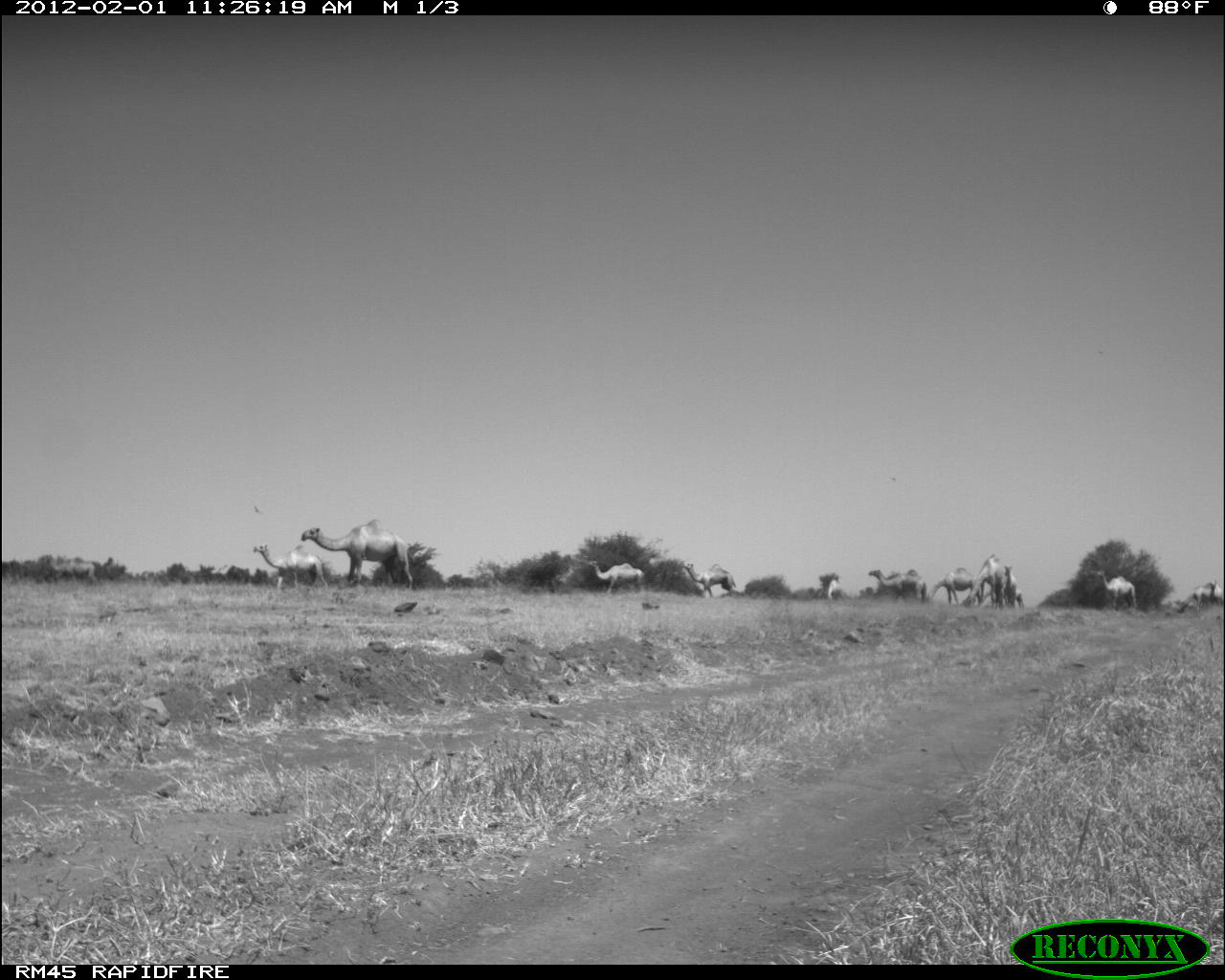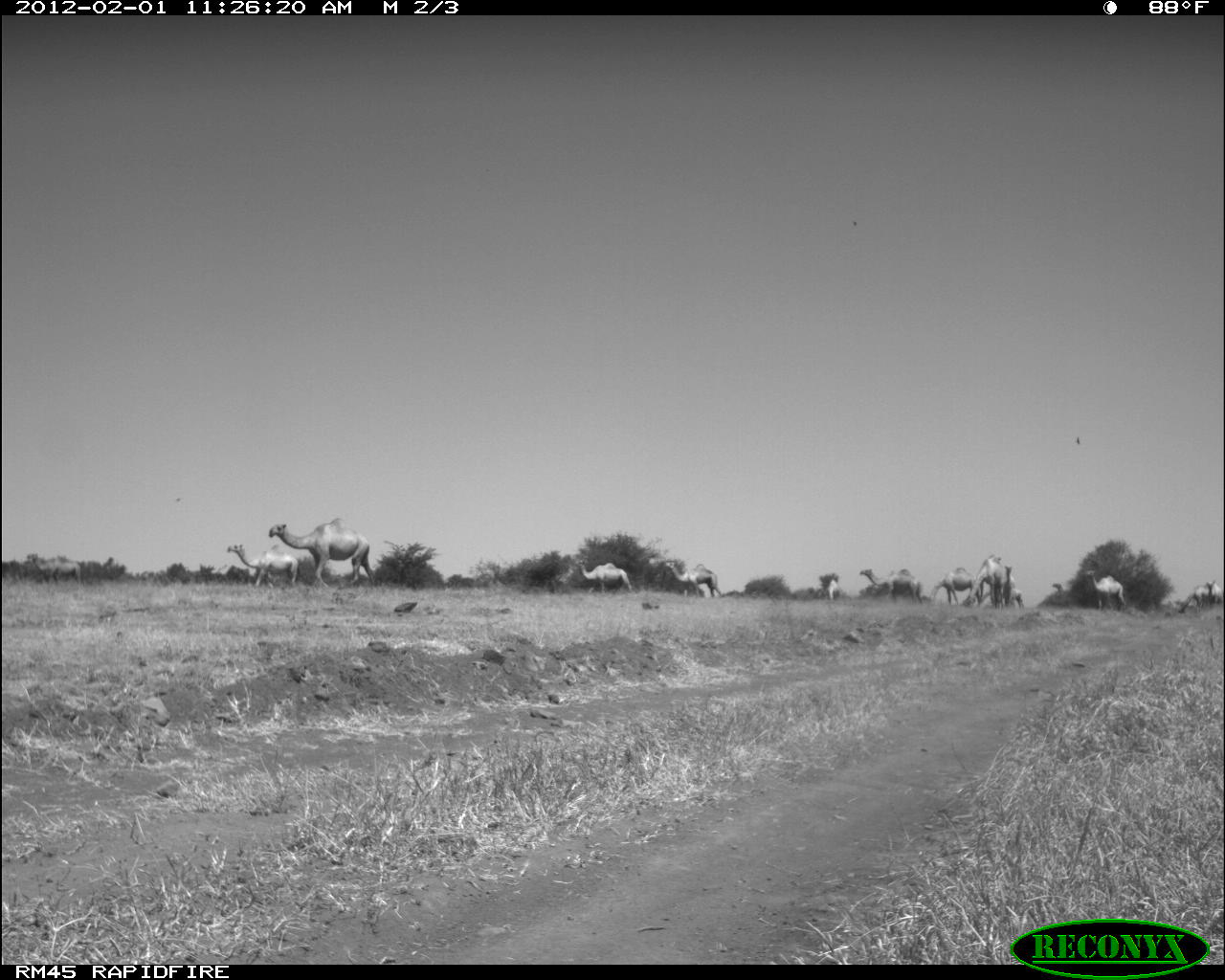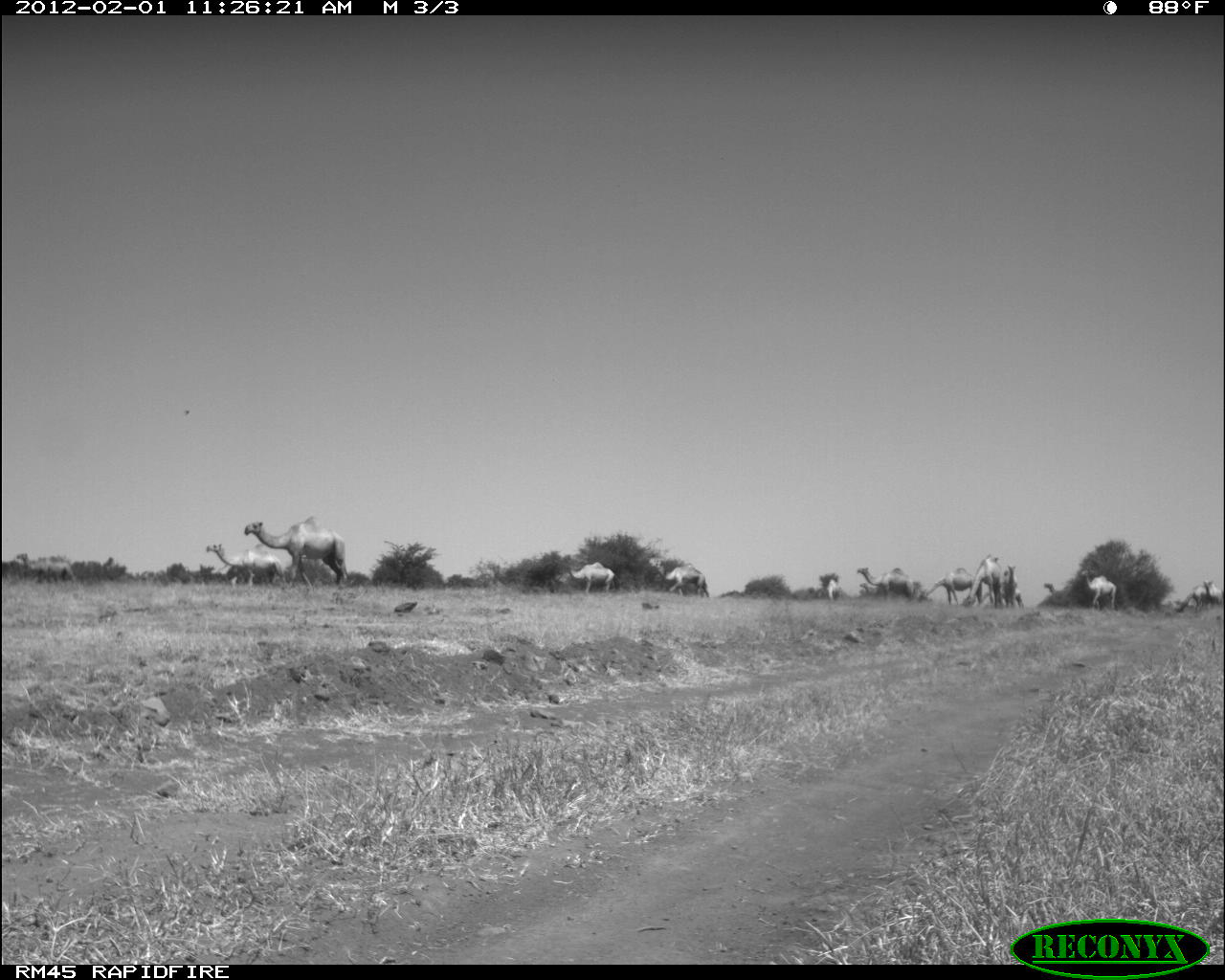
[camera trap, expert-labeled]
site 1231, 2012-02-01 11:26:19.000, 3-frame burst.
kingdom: Animalia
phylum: Chordata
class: Mammalia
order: Artiodactyla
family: Camelidae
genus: Camelus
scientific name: Camelus dromedarius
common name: dromedary camel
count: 12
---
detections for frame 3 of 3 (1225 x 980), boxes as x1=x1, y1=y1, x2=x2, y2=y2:
camelus dromedarius: x1=244, y1=515, x2=350, y2=590; x1=204, y1=541, x2=285, y2=589; x1=917, y1=564, x2=982, y2=611; x1=962, y1=550, x2=1011, y2=609; x1=649, y1=554, x2=710, y2=598; x1=856, y1=564, x2=915, y2=603; x1=1080, y1=568, x2=1119, y2=610; x1=568, y1=561, x2=616, y2=595; x1=16, y1=552, x2=59, y2=584; x1=1041, y1=575, x2=1075, y2=611; x1=1174, y1=584, x2=1213, y2=613; x1=1001, y1=563, x2=1017, y2=605; x1=1204, y1=579, x2=1222, y2=606